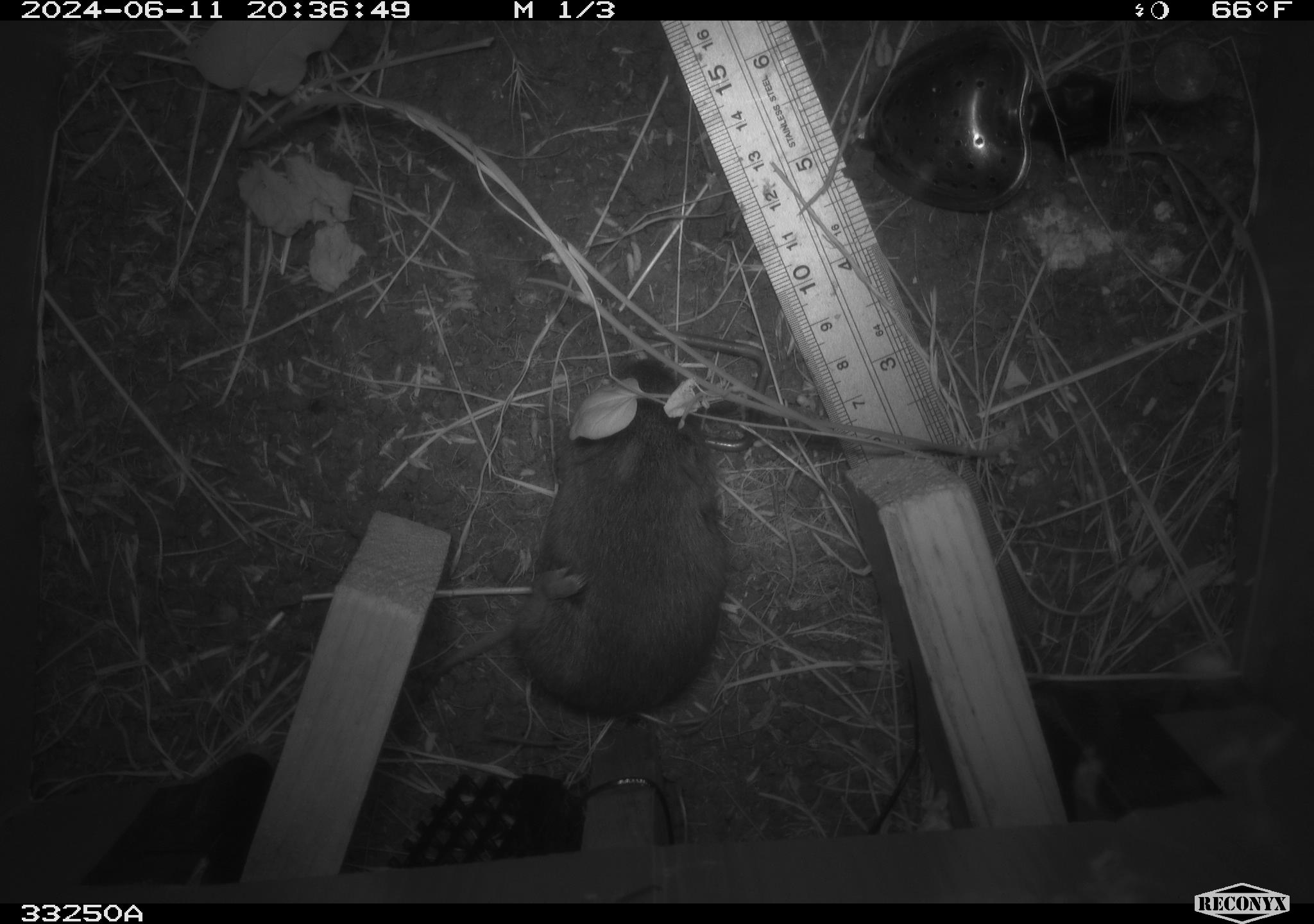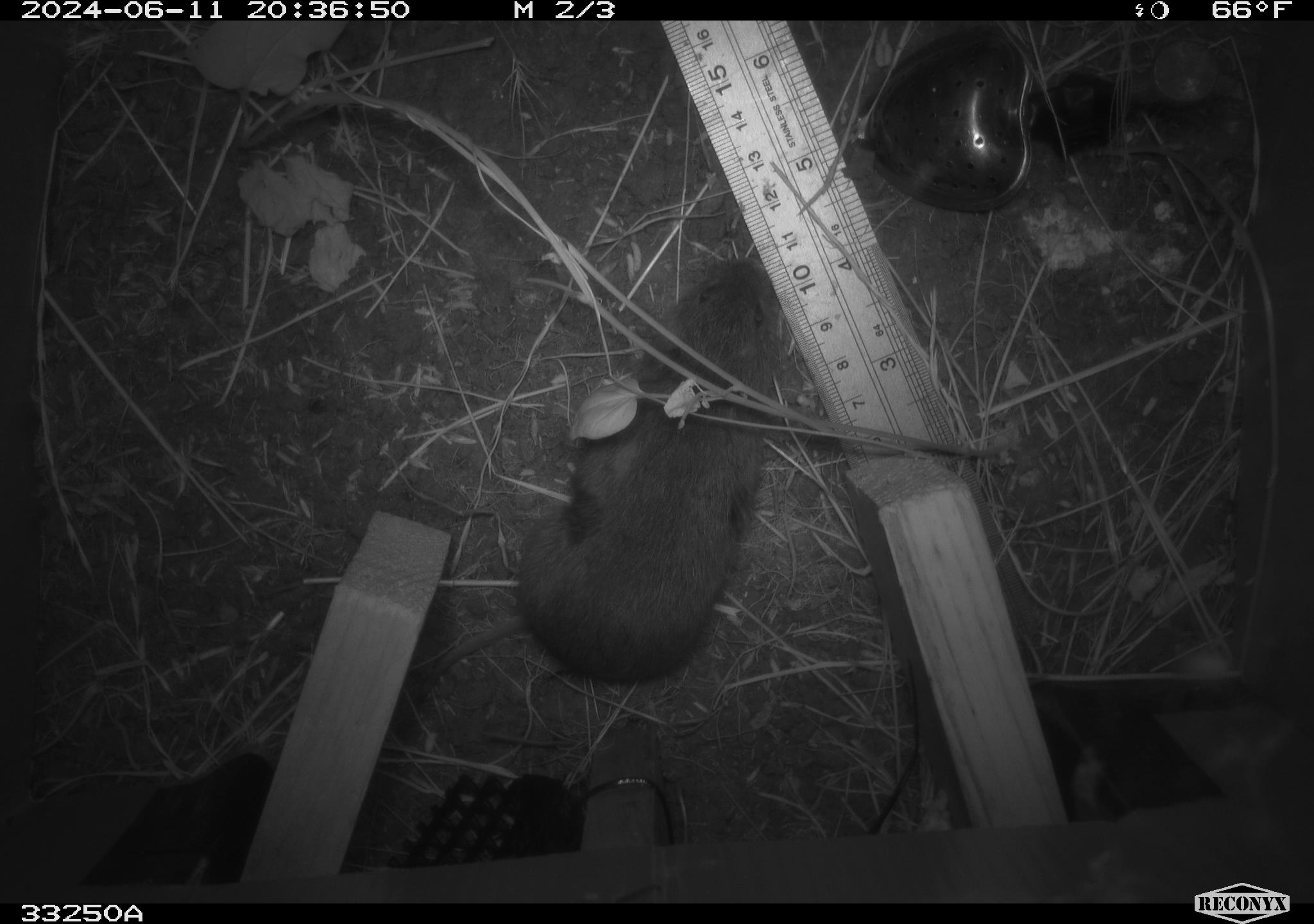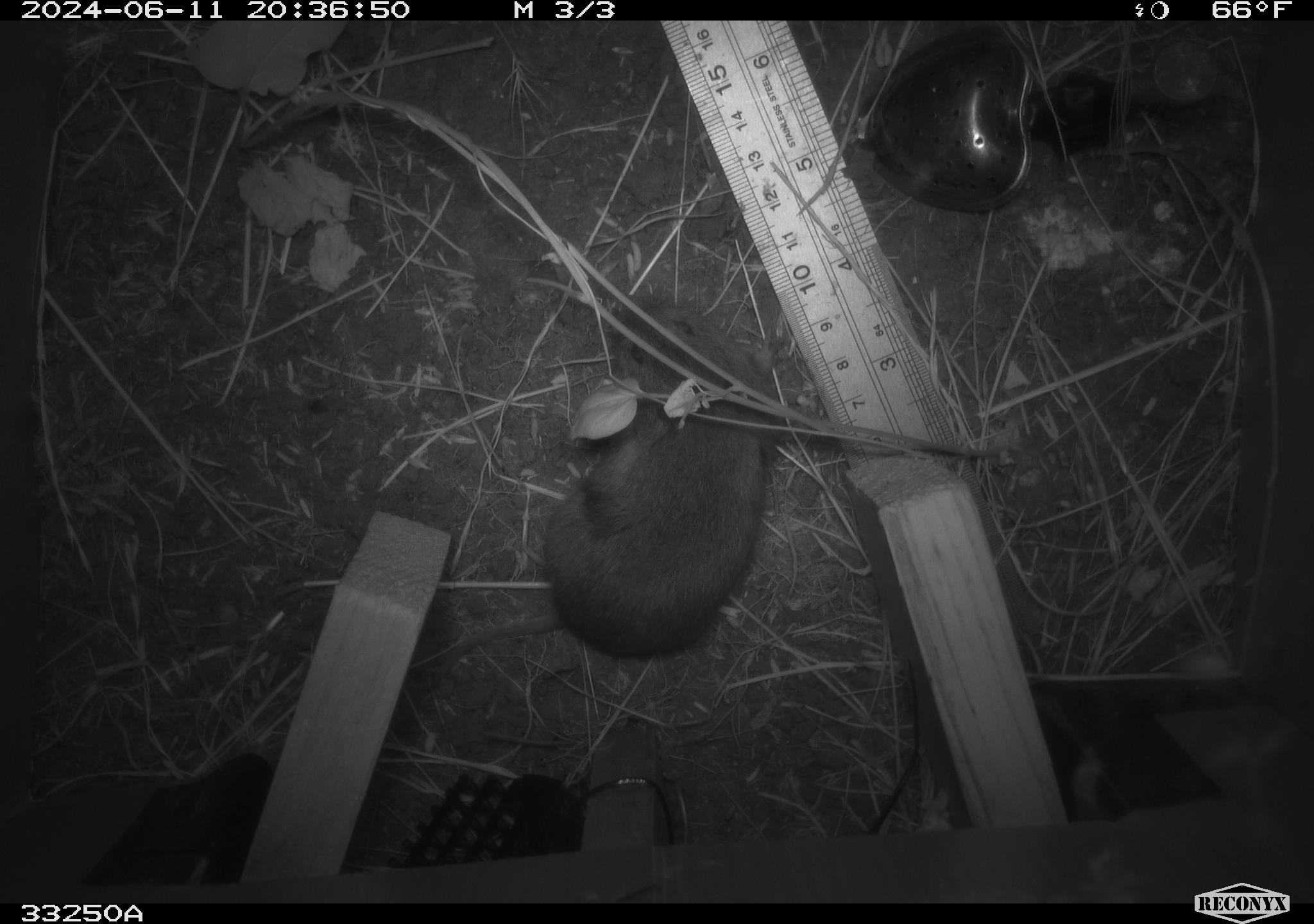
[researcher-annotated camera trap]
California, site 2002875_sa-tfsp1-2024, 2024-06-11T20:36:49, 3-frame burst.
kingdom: Animalia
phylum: Chordata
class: Mammalia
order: Rodentia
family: Cricetidae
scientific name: Arvicolinae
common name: voles, lemmings, and muskrats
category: arvicolinae subfamily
Arvicolinae subfamily (voles, lemmings, and muskrats) (Arvicolinae).